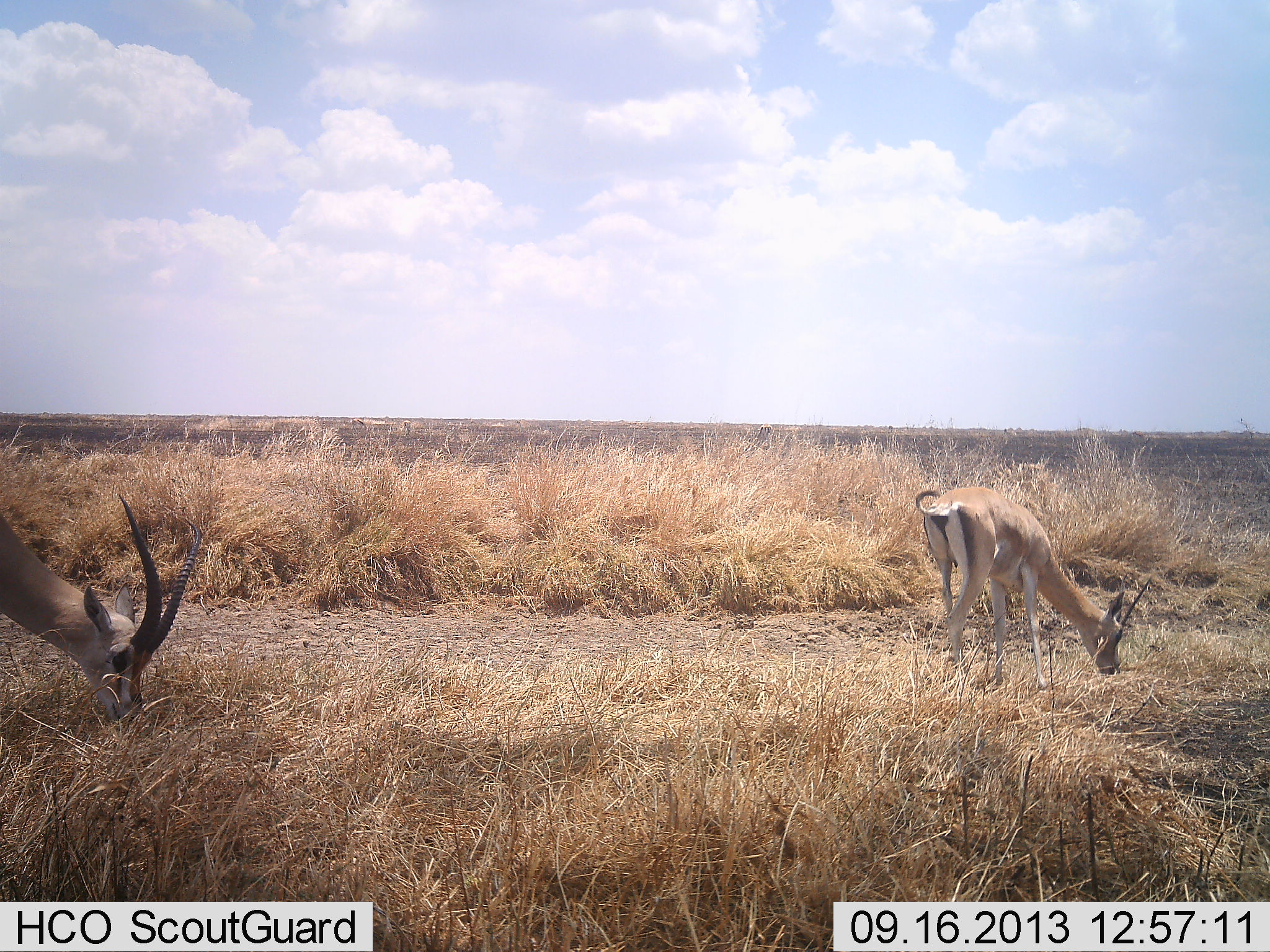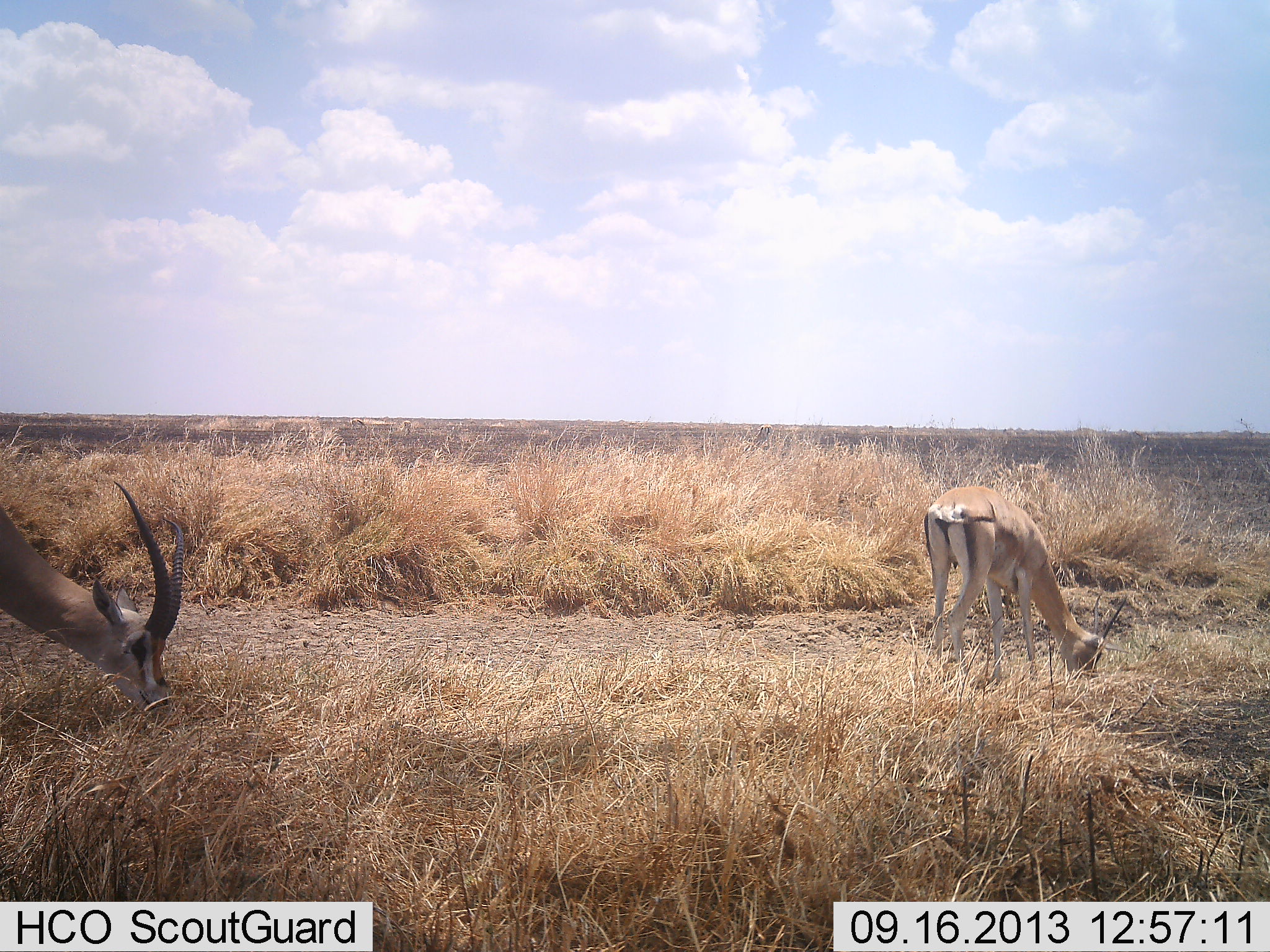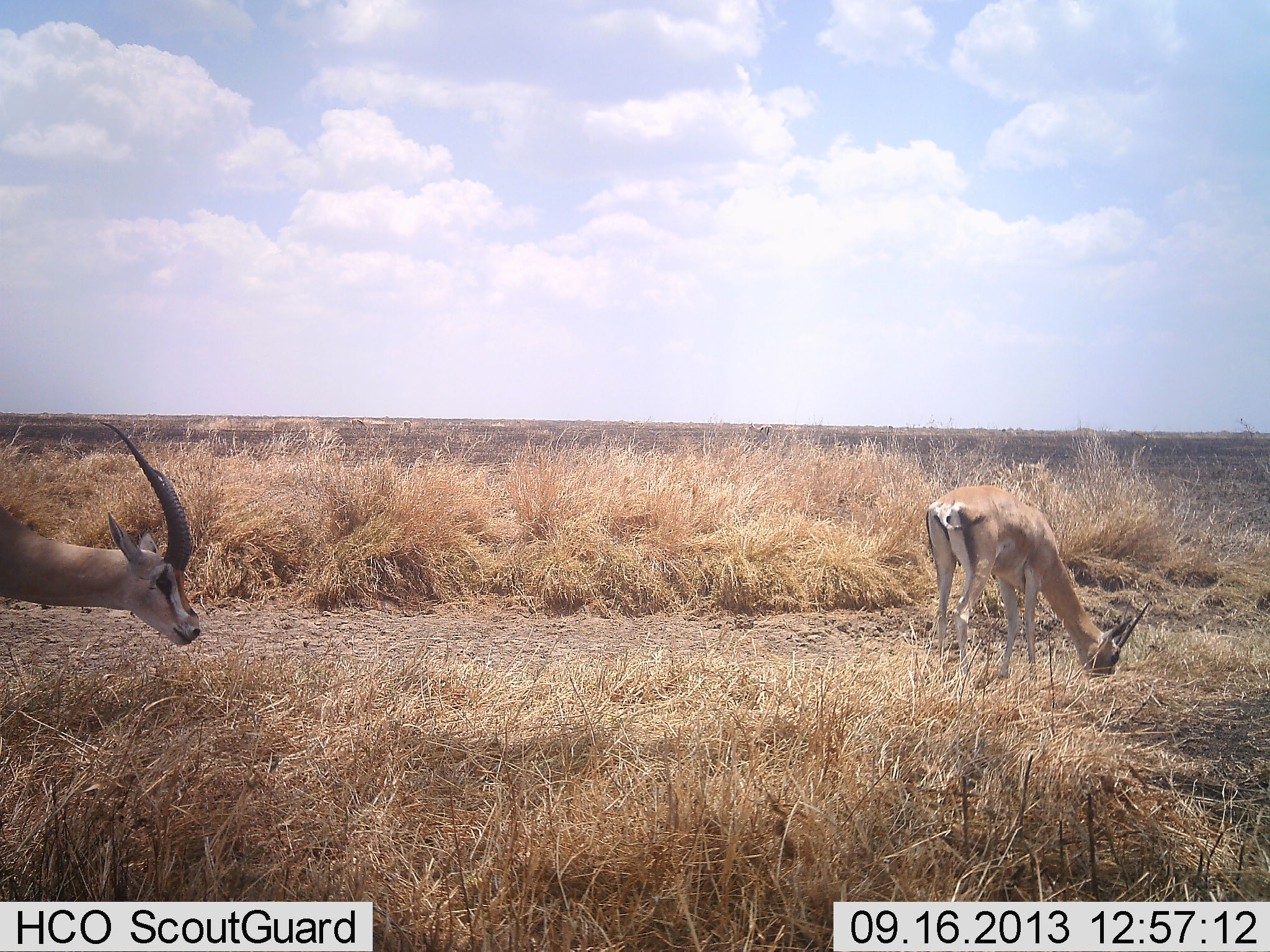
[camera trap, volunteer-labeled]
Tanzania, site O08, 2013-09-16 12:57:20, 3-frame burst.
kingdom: Animalia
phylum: Chordata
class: Mammalia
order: Artiodactyla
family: Bovidae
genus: Nanger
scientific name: Nanger granti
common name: grant's gazelle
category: gazellegrants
Gazellegrants (grant's gazelle) (Nanger granti), count 2. Behavior (volunteer vote fractions): standing 27%, resting 0%, moving 0%, interacting 0%. Young present (vote fraction): 0%. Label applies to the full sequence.